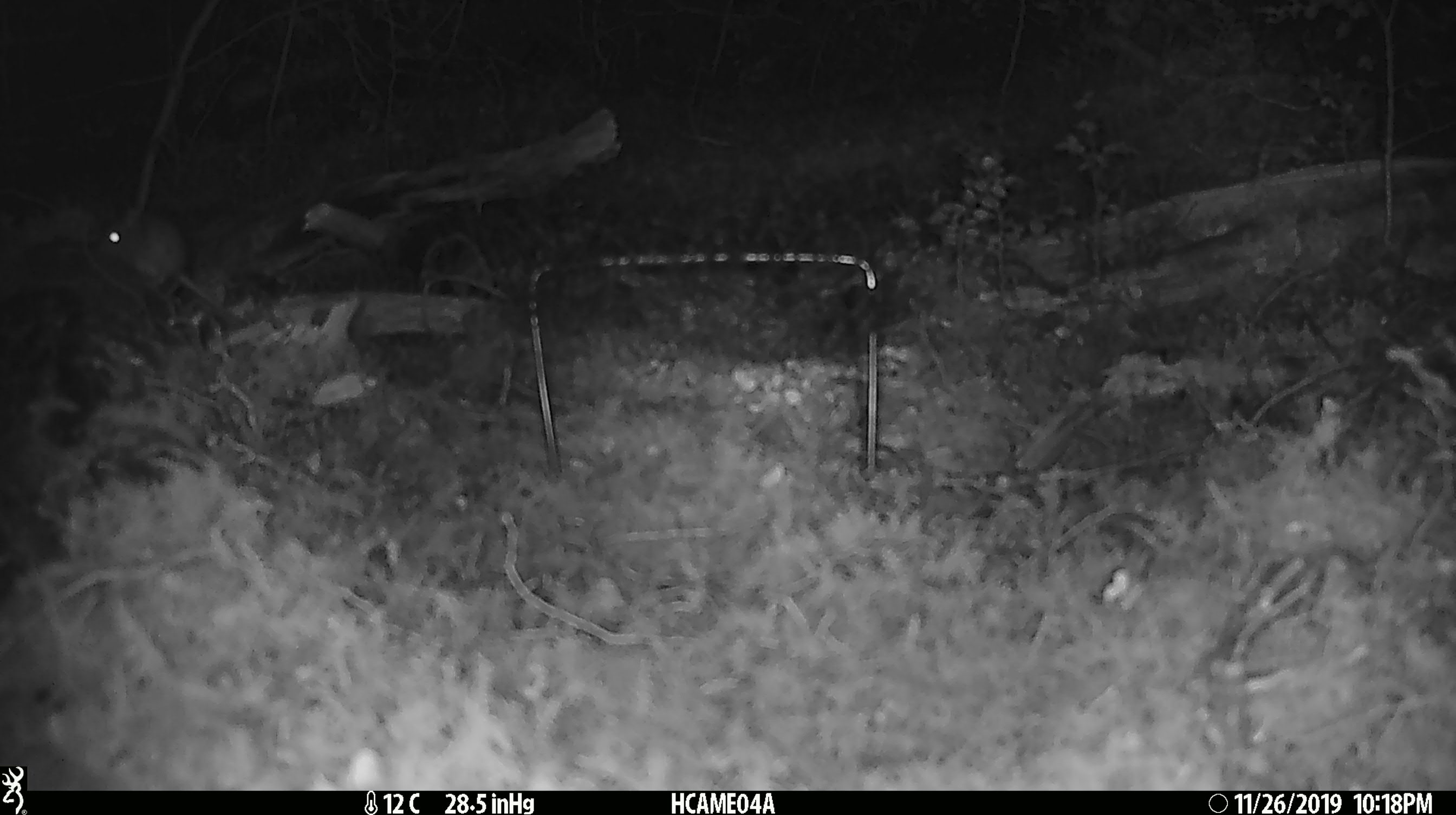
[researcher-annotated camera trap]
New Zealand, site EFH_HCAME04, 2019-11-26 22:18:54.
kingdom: Animalia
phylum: Chordata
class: Mammalia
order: Rodentia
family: Muridae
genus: Mus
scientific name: Mus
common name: mouse